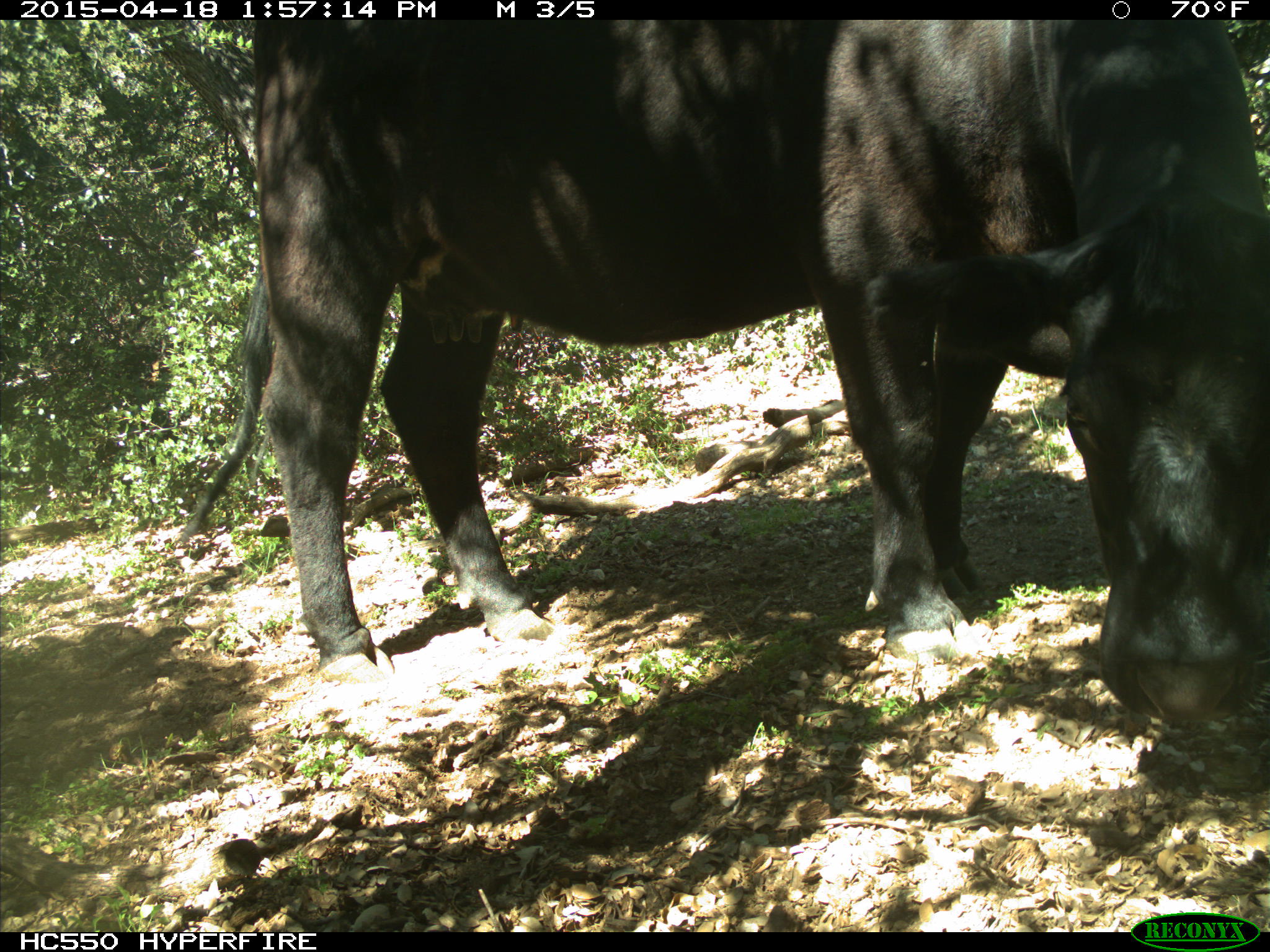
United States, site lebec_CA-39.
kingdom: Animalia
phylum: Chordata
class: Mammalia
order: Artiodactyla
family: Bovidae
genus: Bos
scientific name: Bos taurus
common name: domestic cow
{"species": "Bos taurus (domestic cow)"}